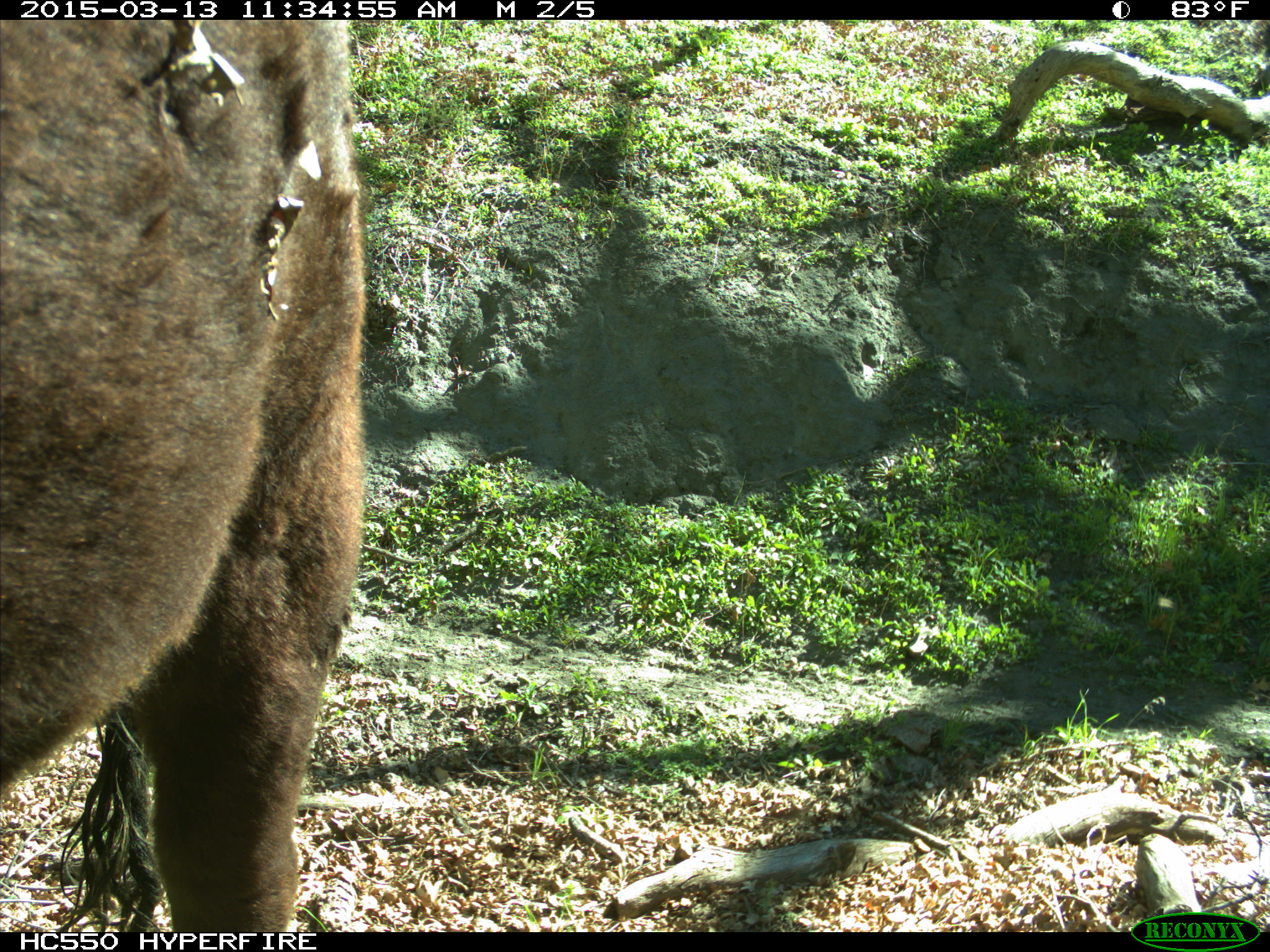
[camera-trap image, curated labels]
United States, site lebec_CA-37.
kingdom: Animalia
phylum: Chordata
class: Mammalia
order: Artiodactyla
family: Bovidae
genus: Bos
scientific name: Bos taurus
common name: domestic cow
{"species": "Bos taurus (domestic cow)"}